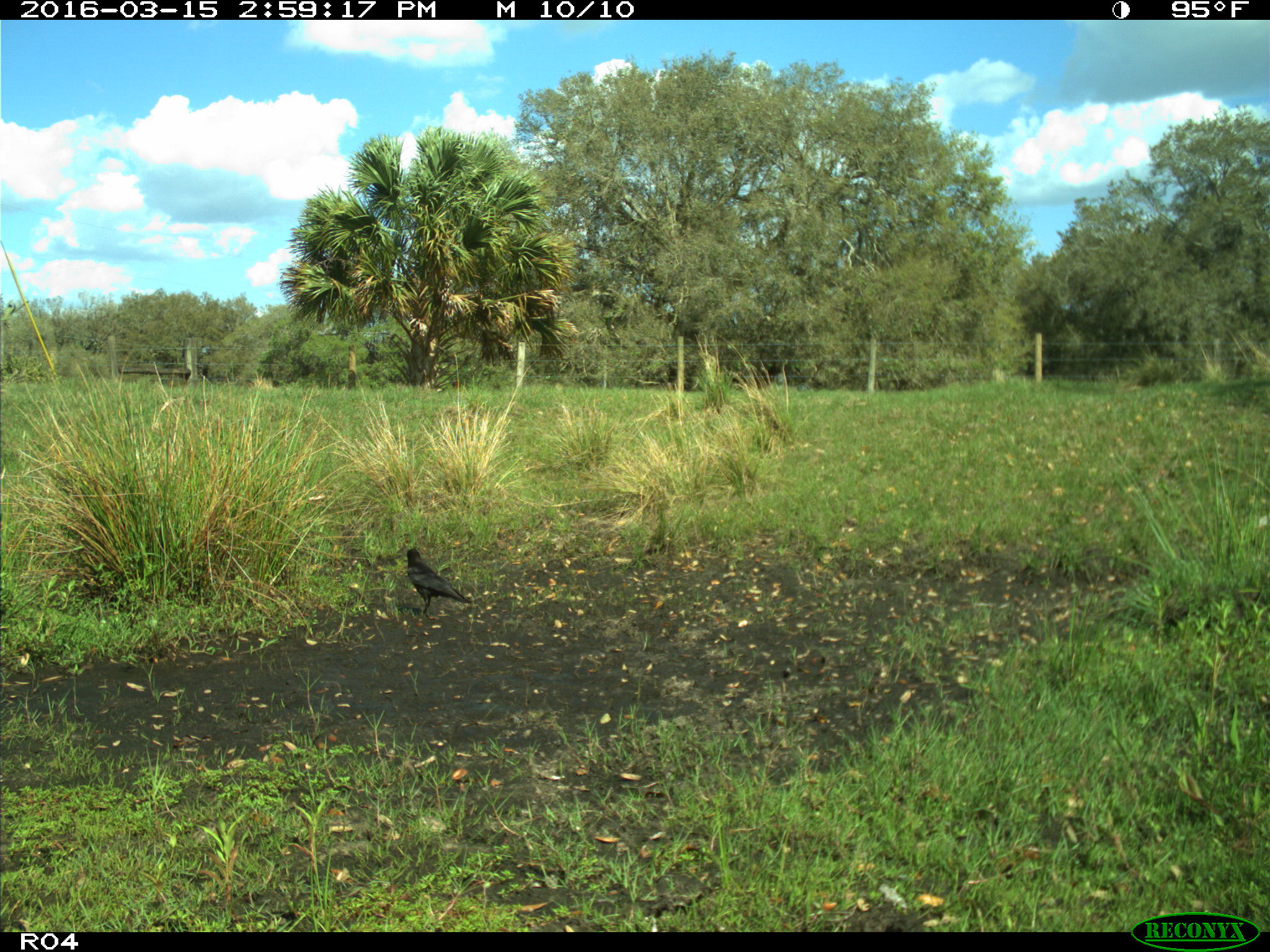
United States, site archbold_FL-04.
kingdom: Animalia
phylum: Chordata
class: Aves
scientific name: Aves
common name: birds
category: unidentified bird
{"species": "unidentified bird (birds) (Aves)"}